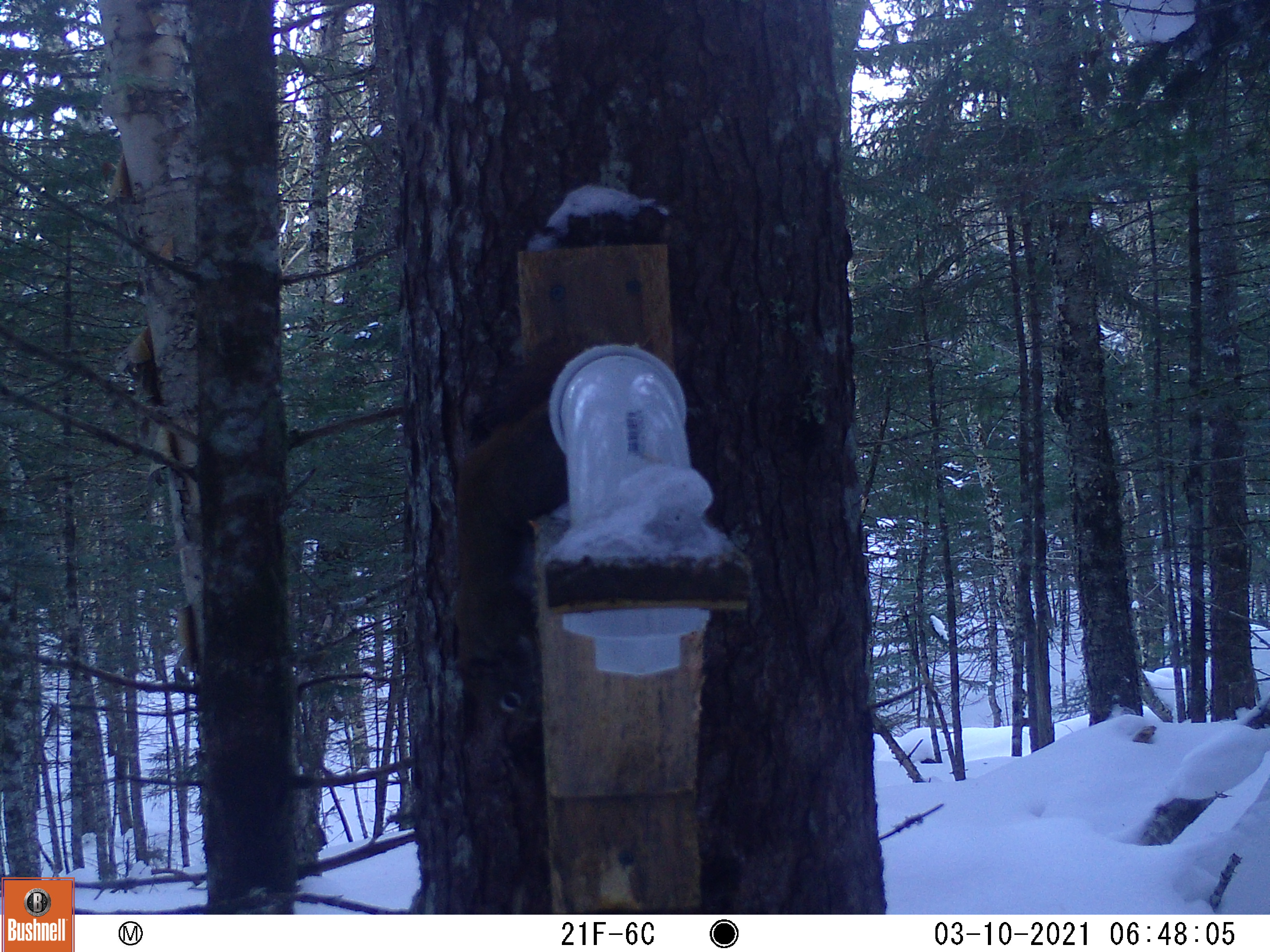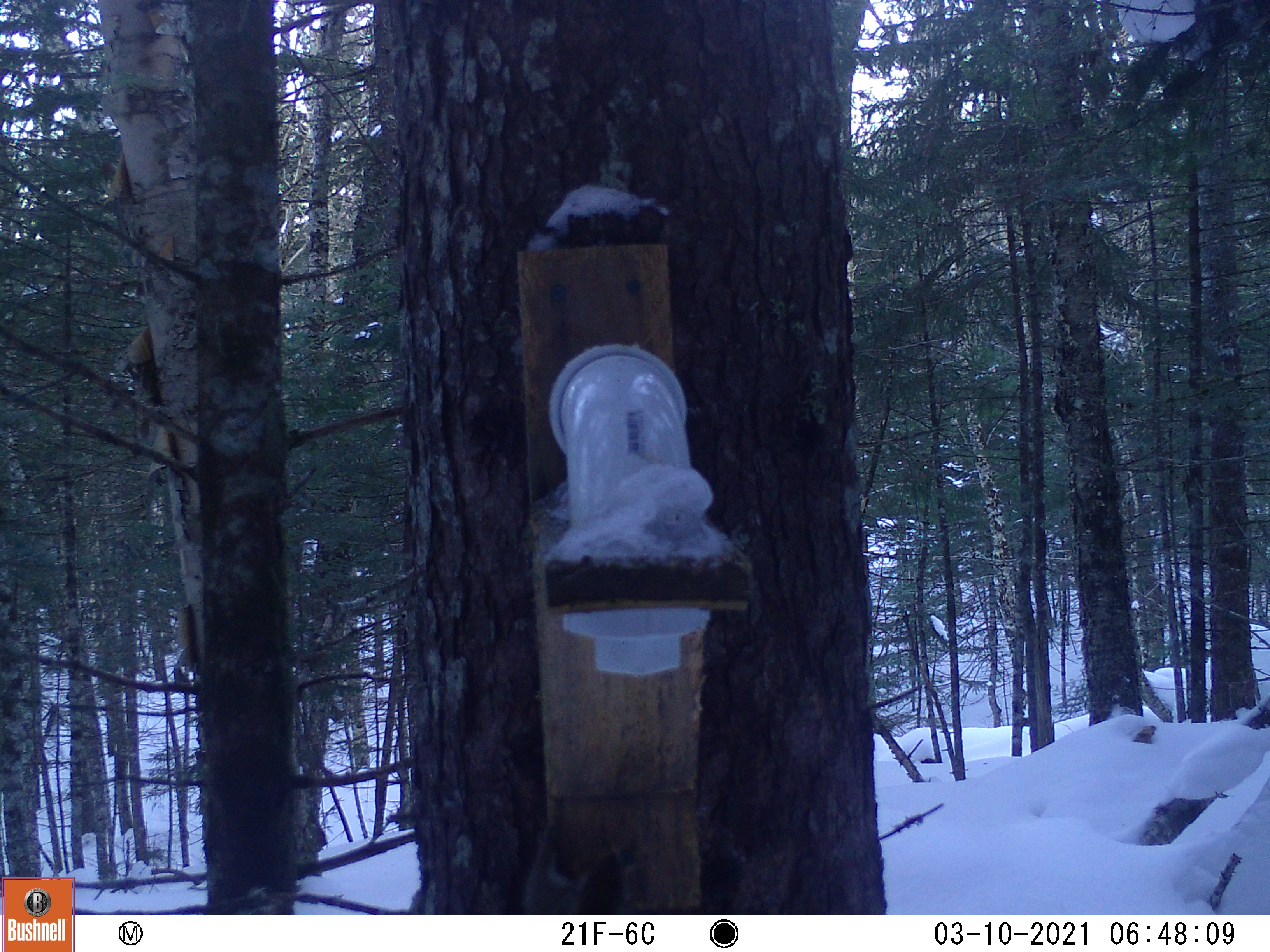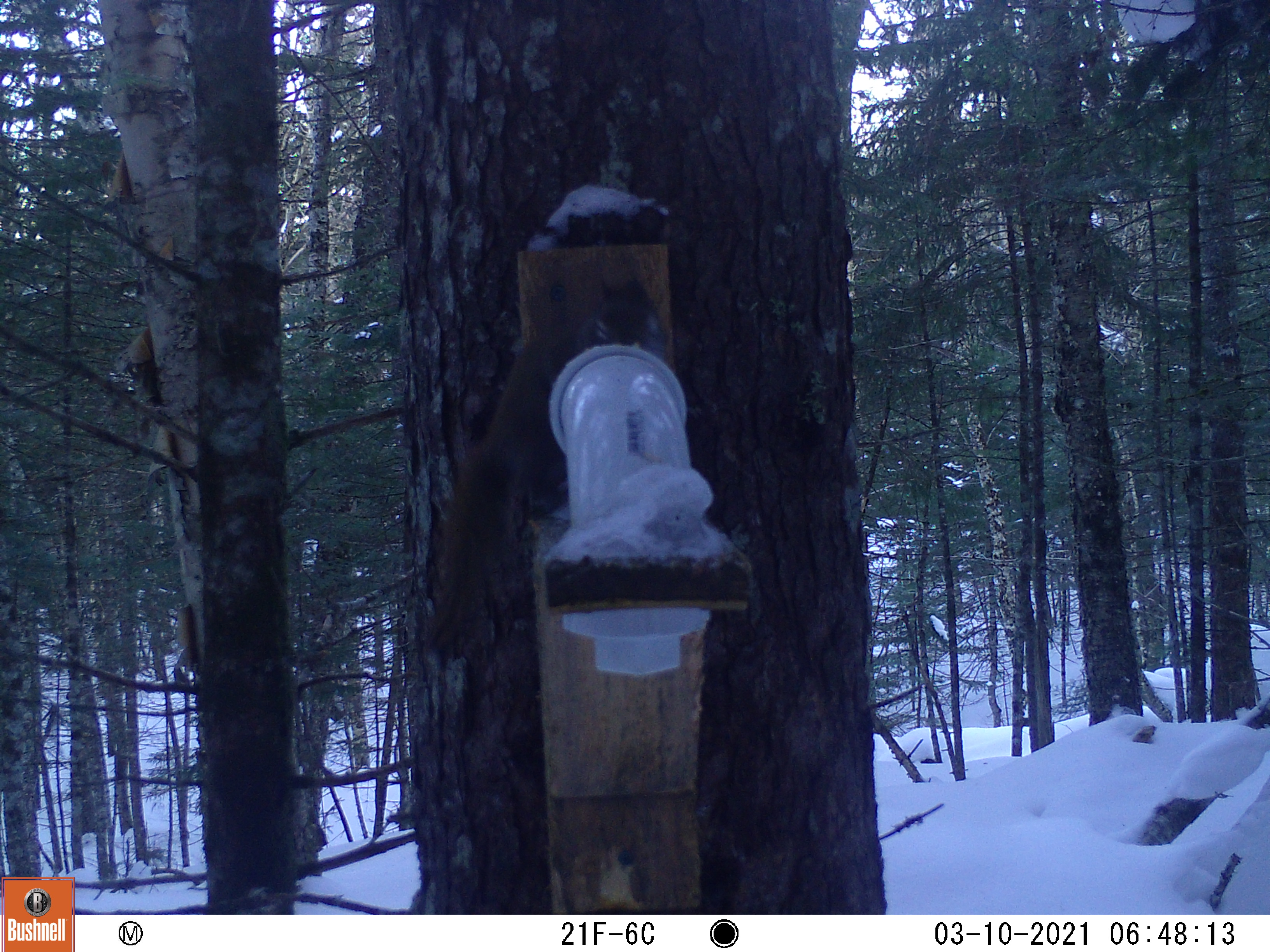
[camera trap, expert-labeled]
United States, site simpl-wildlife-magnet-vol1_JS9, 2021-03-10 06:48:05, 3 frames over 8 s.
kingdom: Animalia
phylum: Chordata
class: Mammalia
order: Rodentia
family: Sciuridae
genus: Tamiasciurus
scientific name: Tamiasciurus hudsonicus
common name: red squirrel